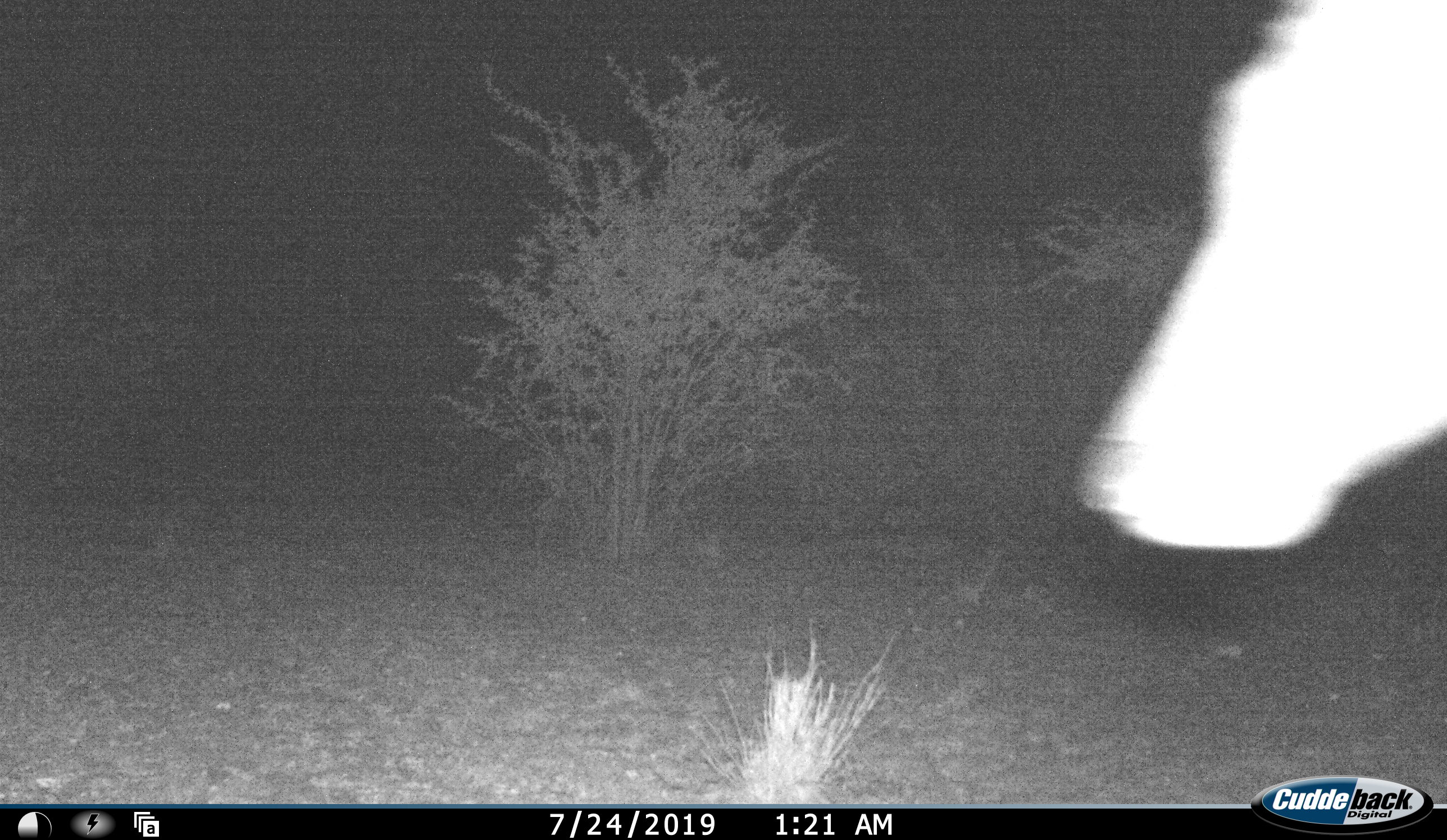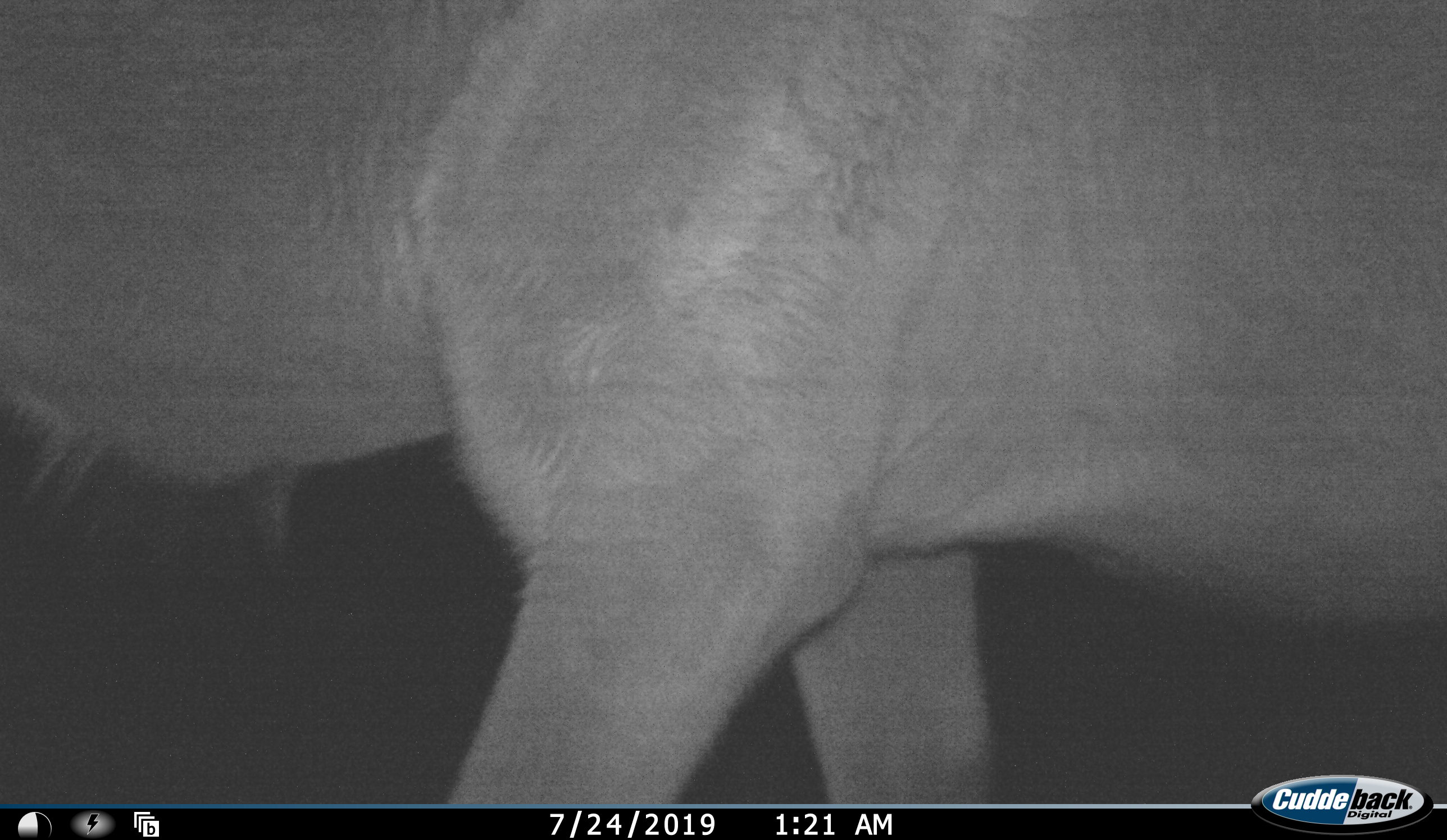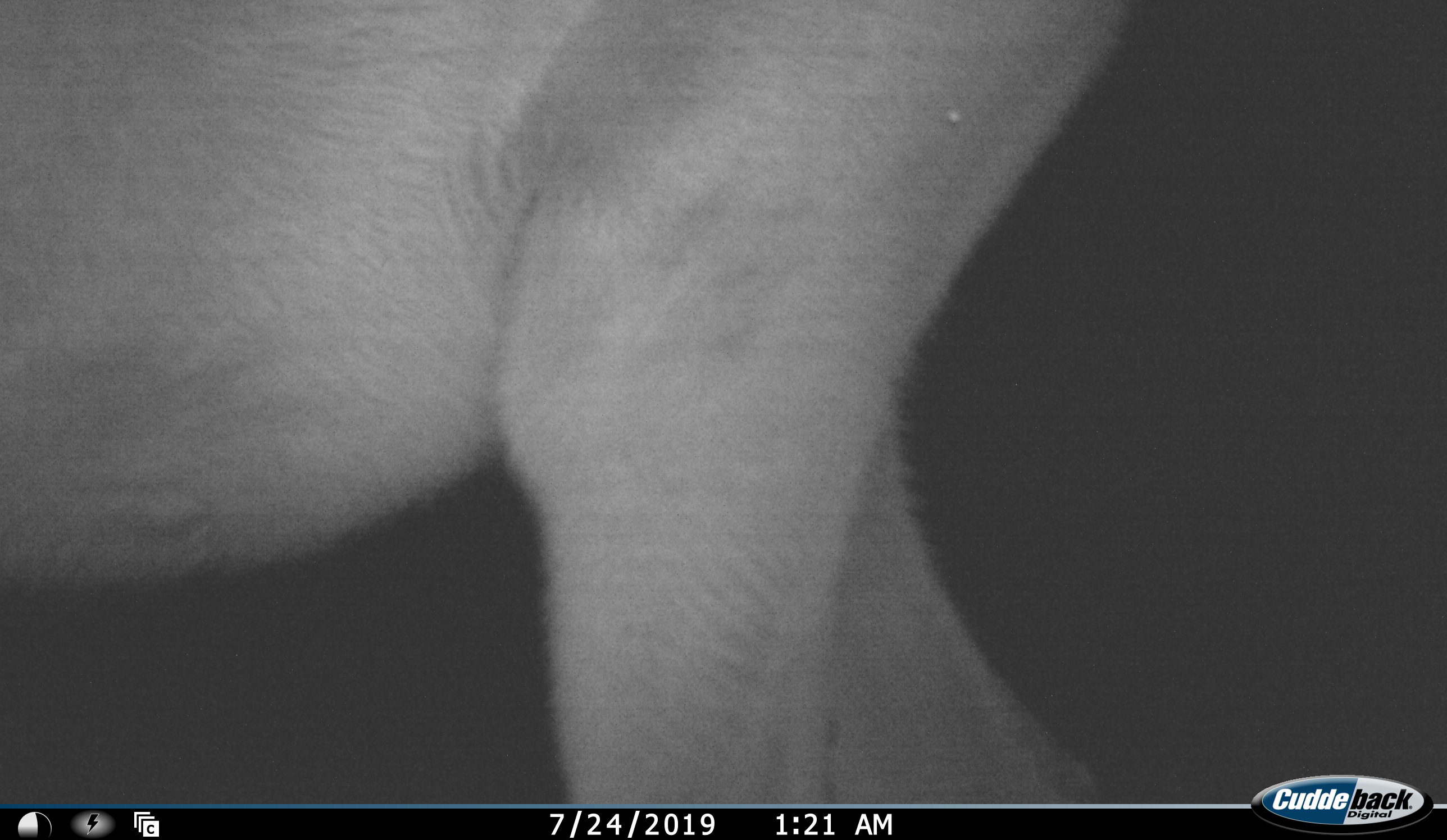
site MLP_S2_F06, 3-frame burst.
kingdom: Animalia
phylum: Chordata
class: Mammalia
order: Artiodactyla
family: Bovidae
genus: Tragelaphus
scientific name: Tragelaphus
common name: kudu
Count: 1.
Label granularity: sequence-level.